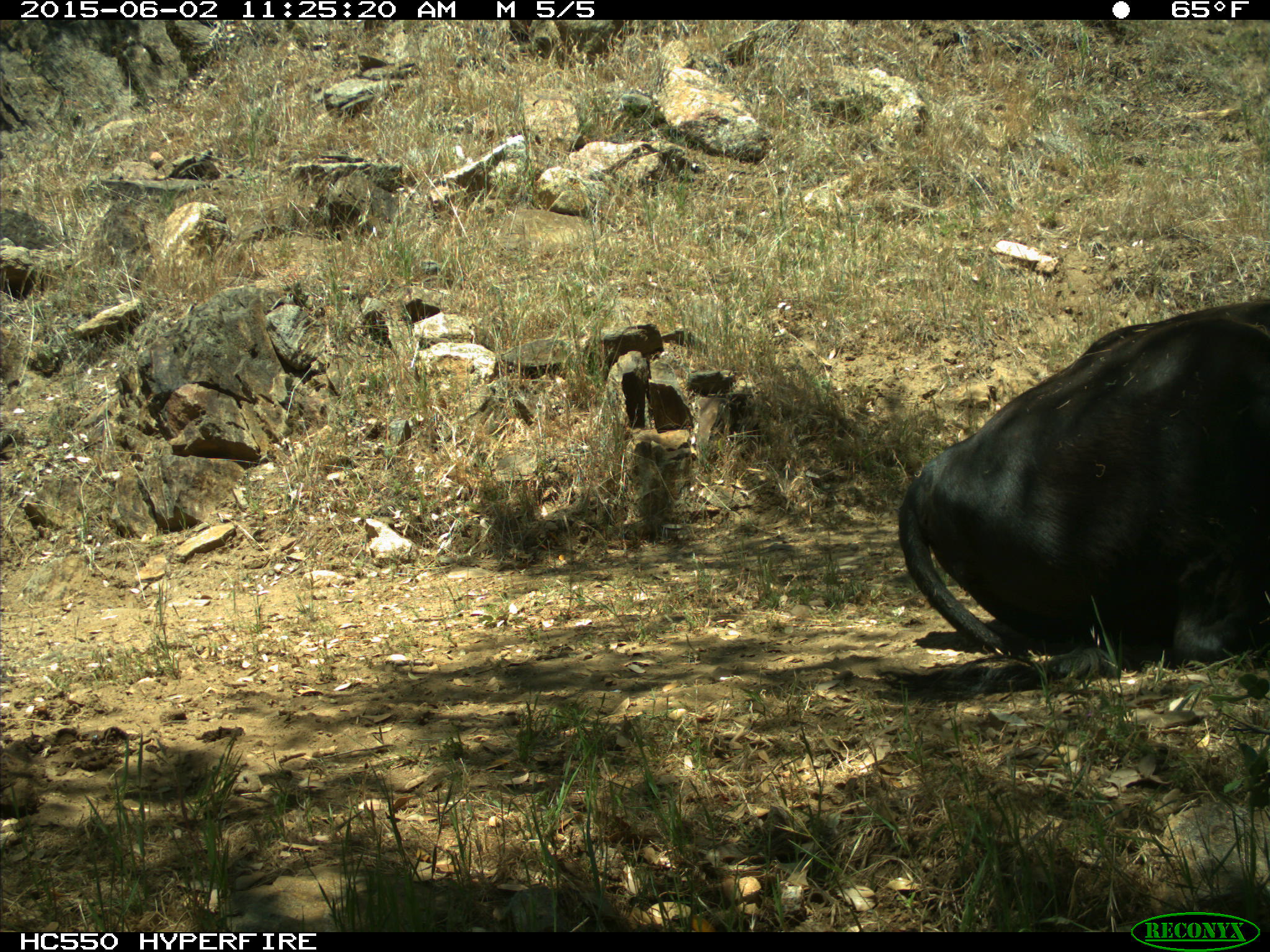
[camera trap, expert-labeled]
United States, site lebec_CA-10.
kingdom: Animalia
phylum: Chordata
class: Mammalia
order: Artiodactyla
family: Bovidae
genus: Bos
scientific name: Bos taurus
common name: domestic cow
Bos taurus (domestic cow).